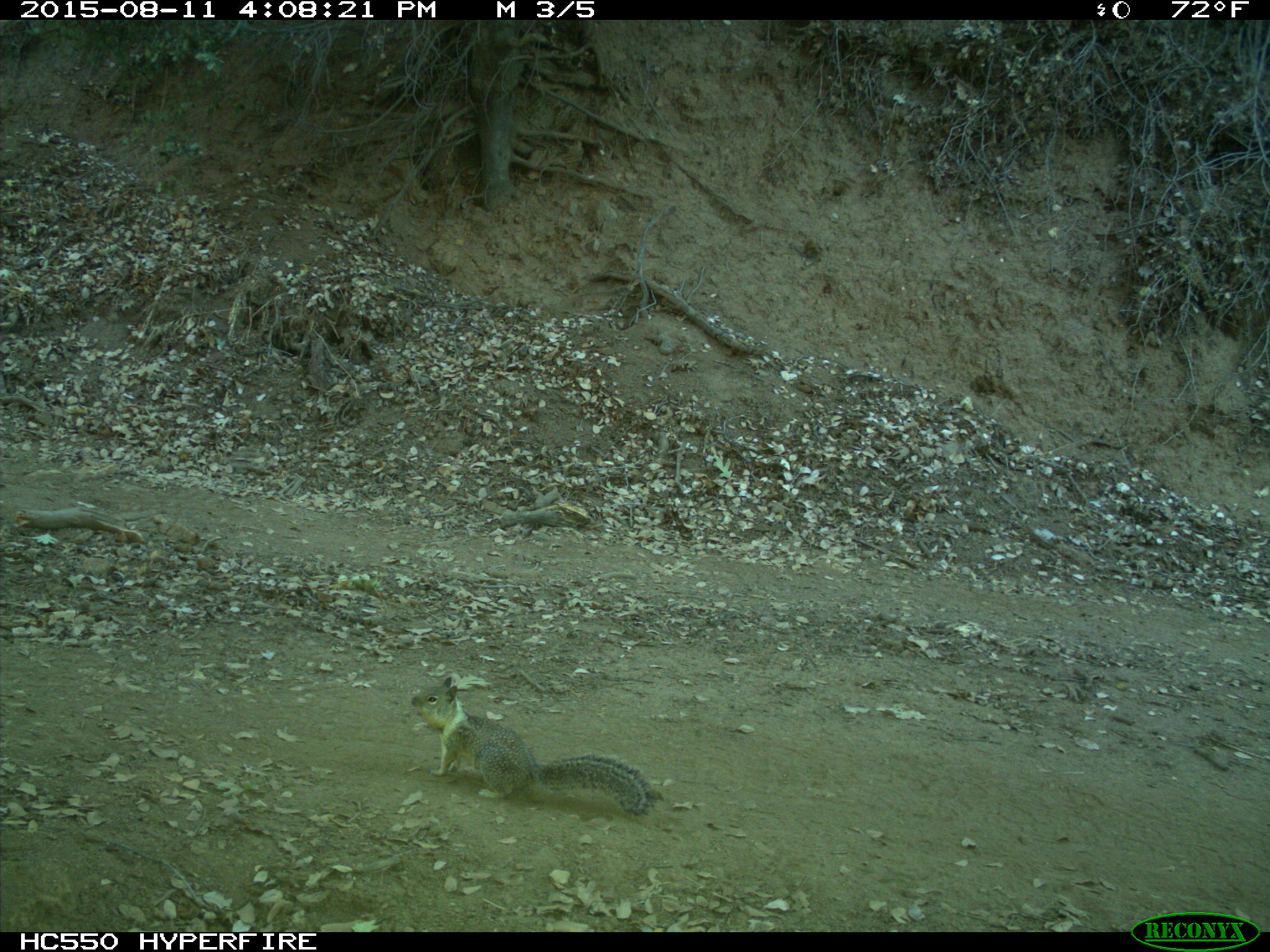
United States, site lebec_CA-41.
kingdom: Animalia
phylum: Chordata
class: Mammalia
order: Rodentia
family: Sciuridae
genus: Otospermophilus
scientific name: Otospermophilus beecheyi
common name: california ground squirrel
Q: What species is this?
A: Otospermophilus beecheyi (california ground squirrel).